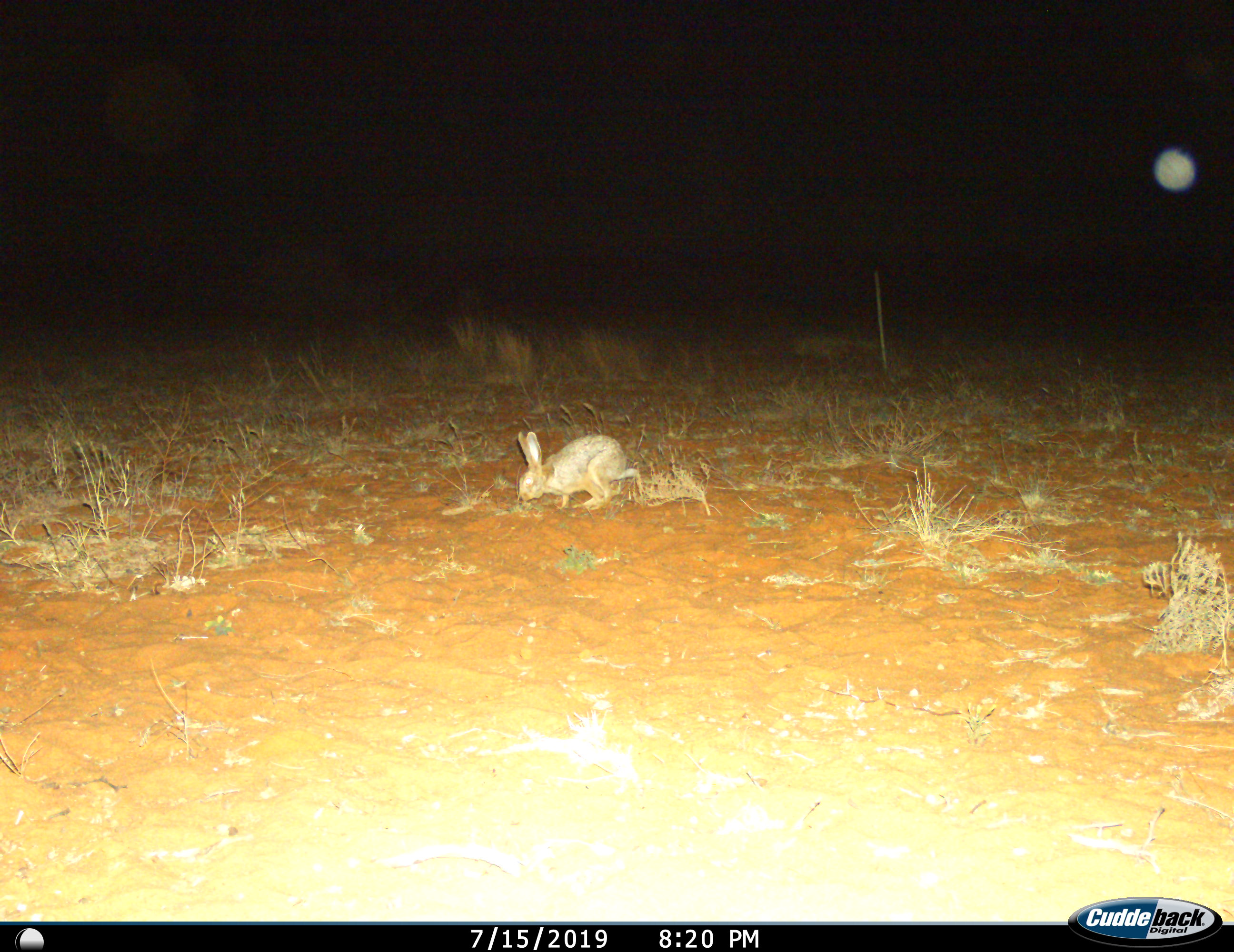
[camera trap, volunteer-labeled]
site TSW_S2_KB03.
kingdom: Animalia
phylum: Chordata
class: Mammalia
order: Lagomorpha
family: Leporidae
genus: Lepus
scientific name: Lepus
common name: hare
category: hareunknown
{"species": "hareunknown (hare) (Lepus)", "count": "1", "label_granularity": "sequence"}